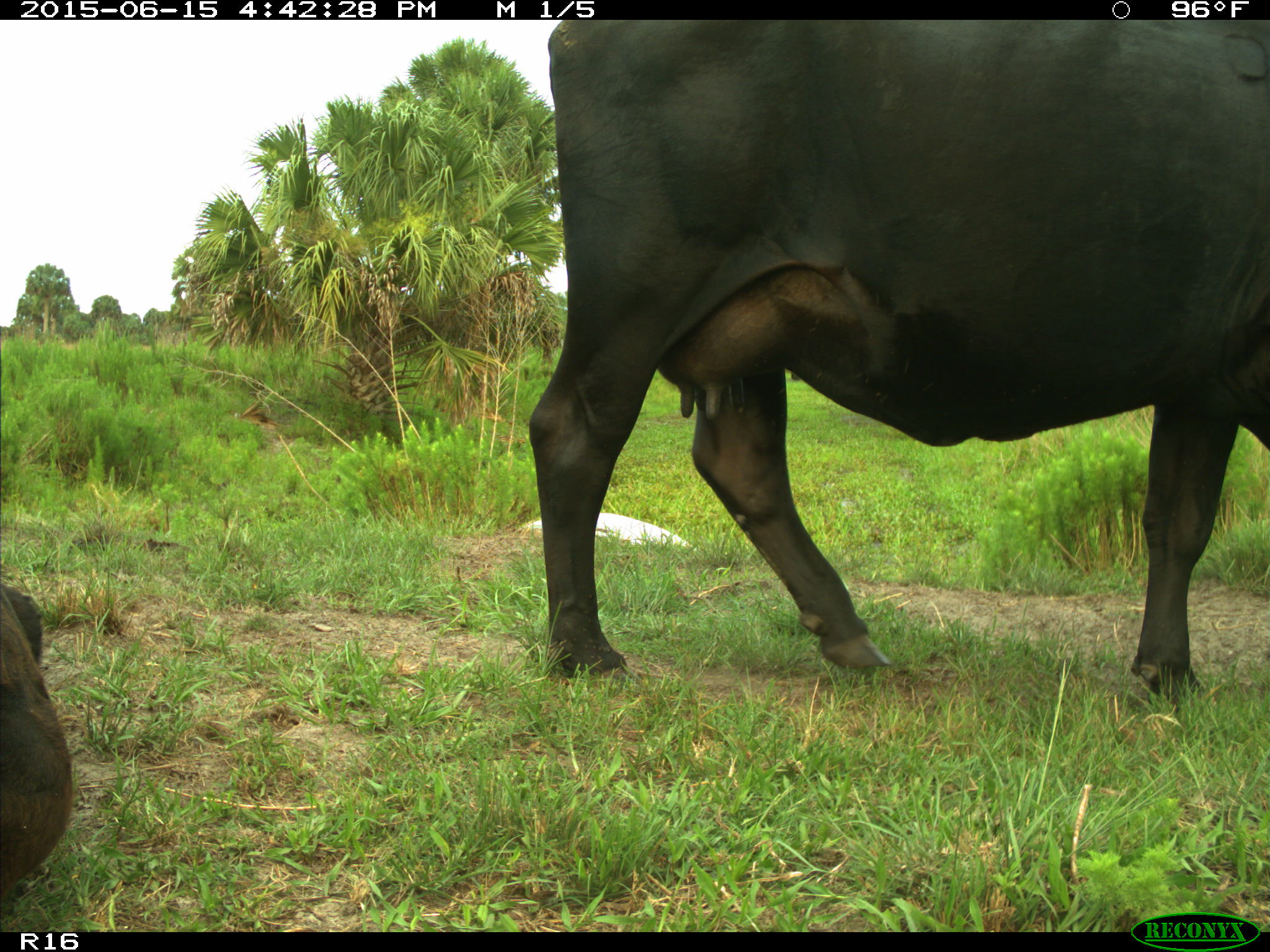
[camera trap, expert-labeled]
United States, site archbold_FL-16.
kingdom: Animalia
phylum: Chordata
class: Mammalia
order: Artiodactyla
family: Bovidae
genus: Bos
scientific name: Bos taurus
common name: domestic cow